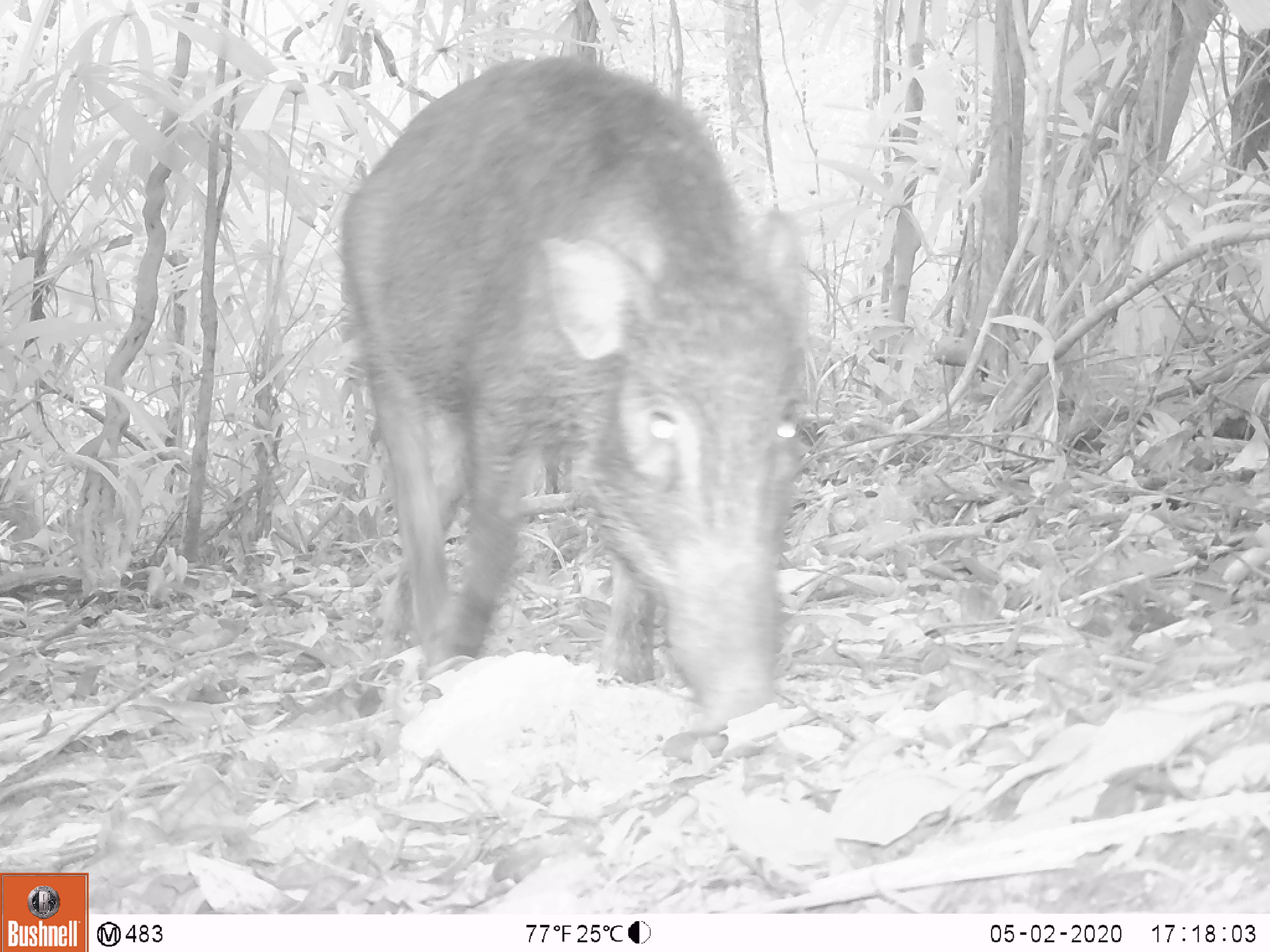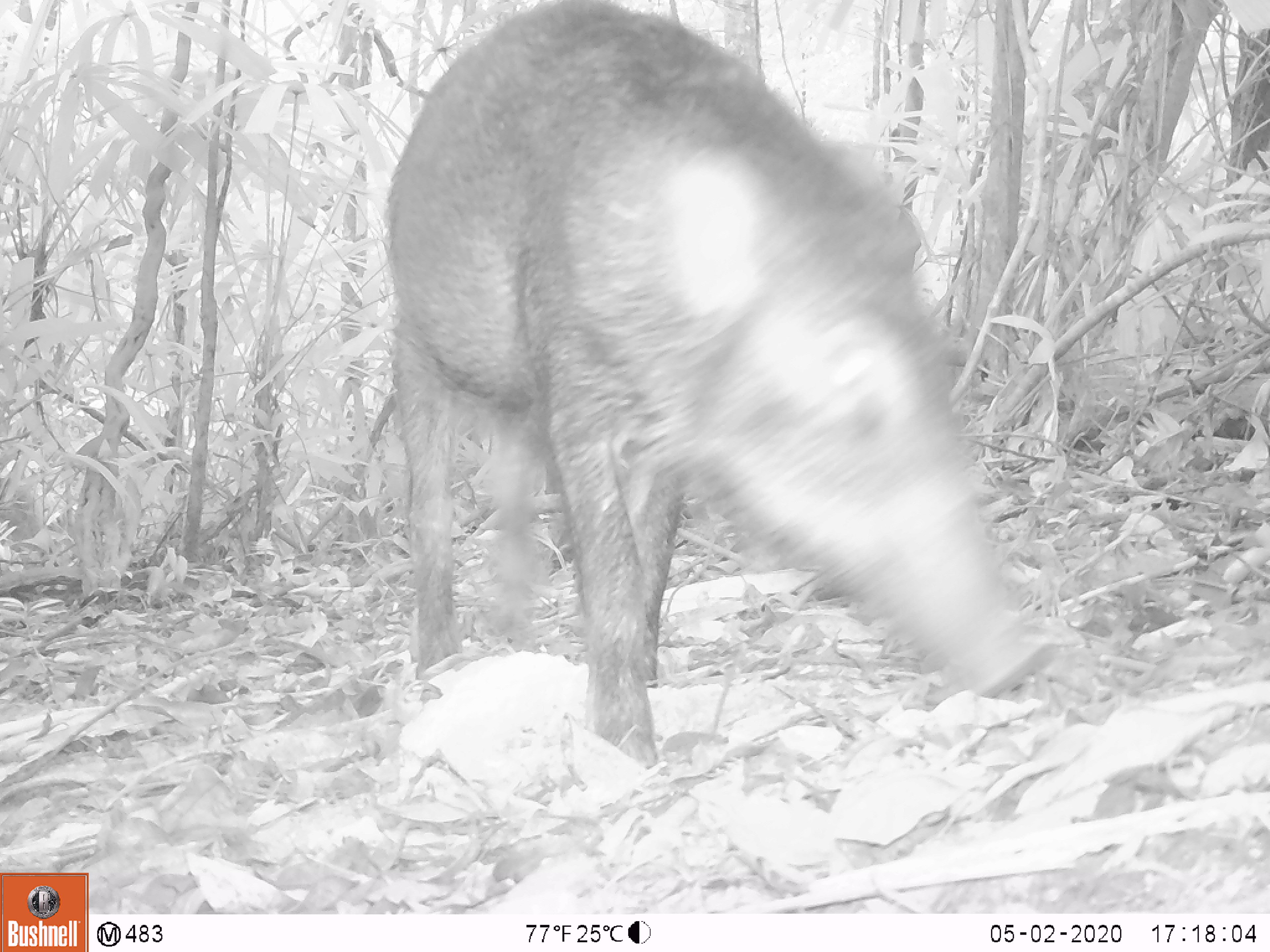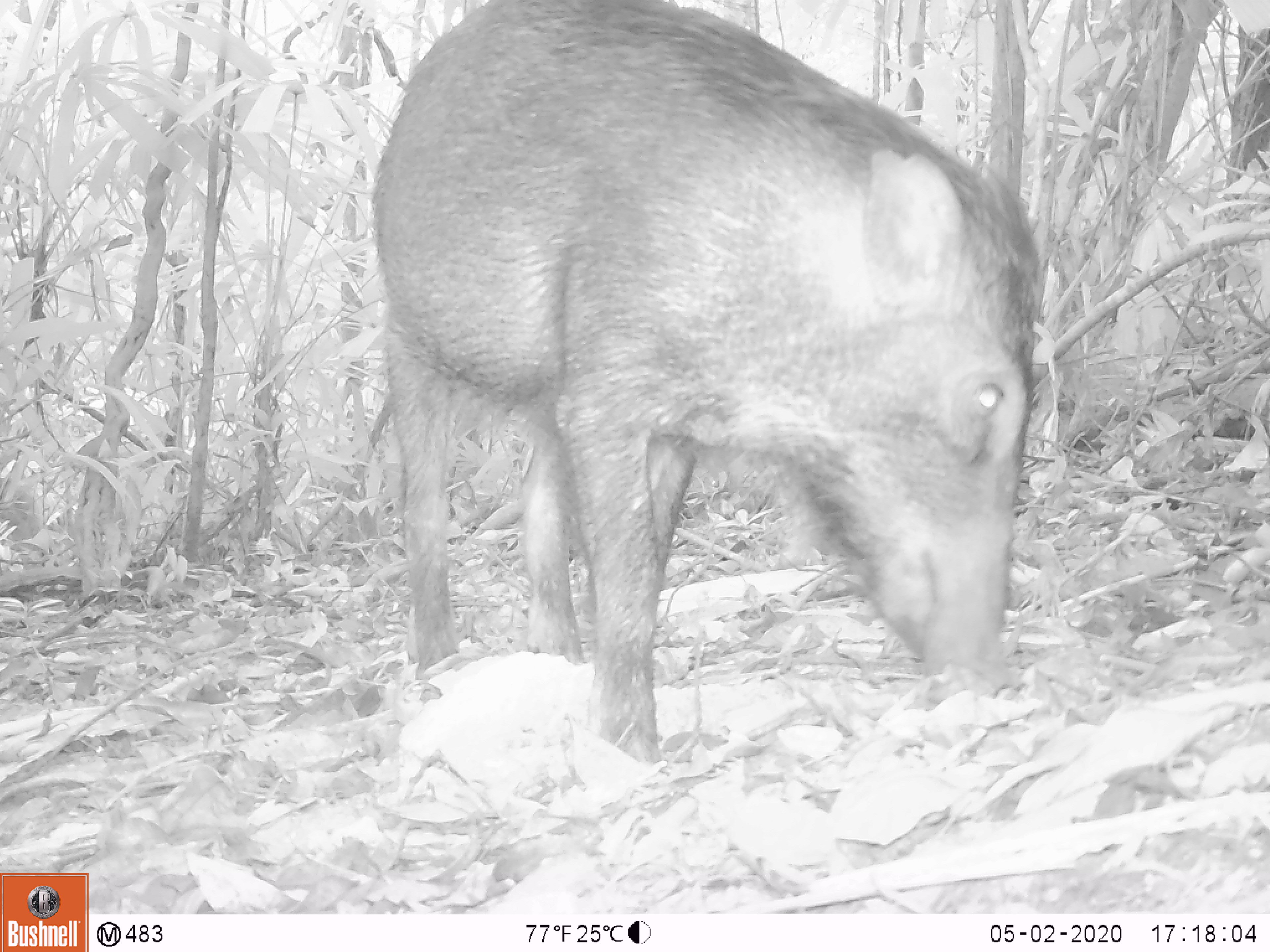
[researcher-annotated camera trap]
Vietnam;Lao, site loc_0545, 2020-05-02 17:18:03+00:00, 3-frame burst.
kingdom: Animalia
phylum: Chordata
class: Mammalia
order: Artiodactyla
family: Suidae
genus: Sus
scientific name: Sus scrofa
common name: eurasian wild pig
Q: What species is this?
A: Eurasian wild pig (Sus scrofa).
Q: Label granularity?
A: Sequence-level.